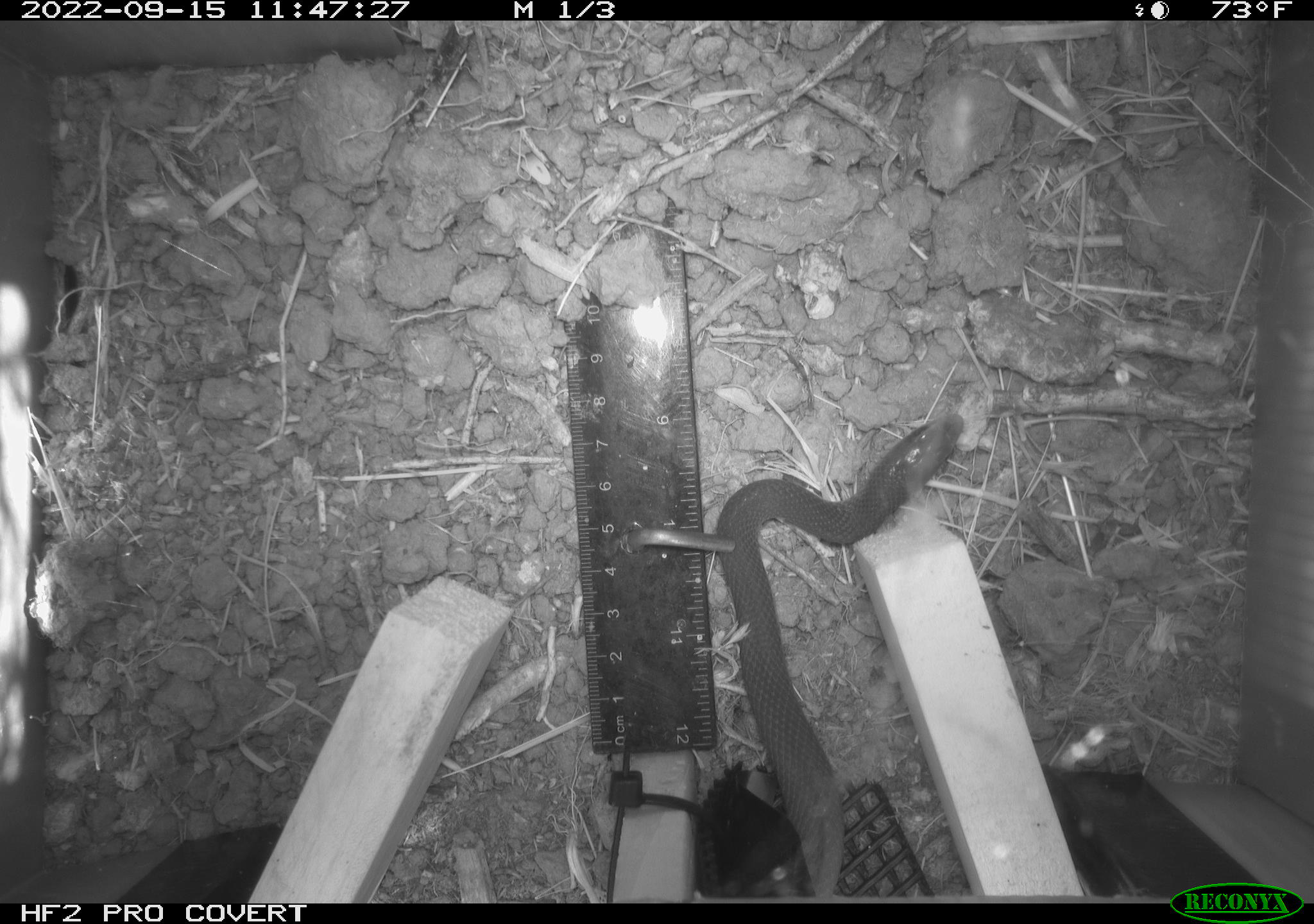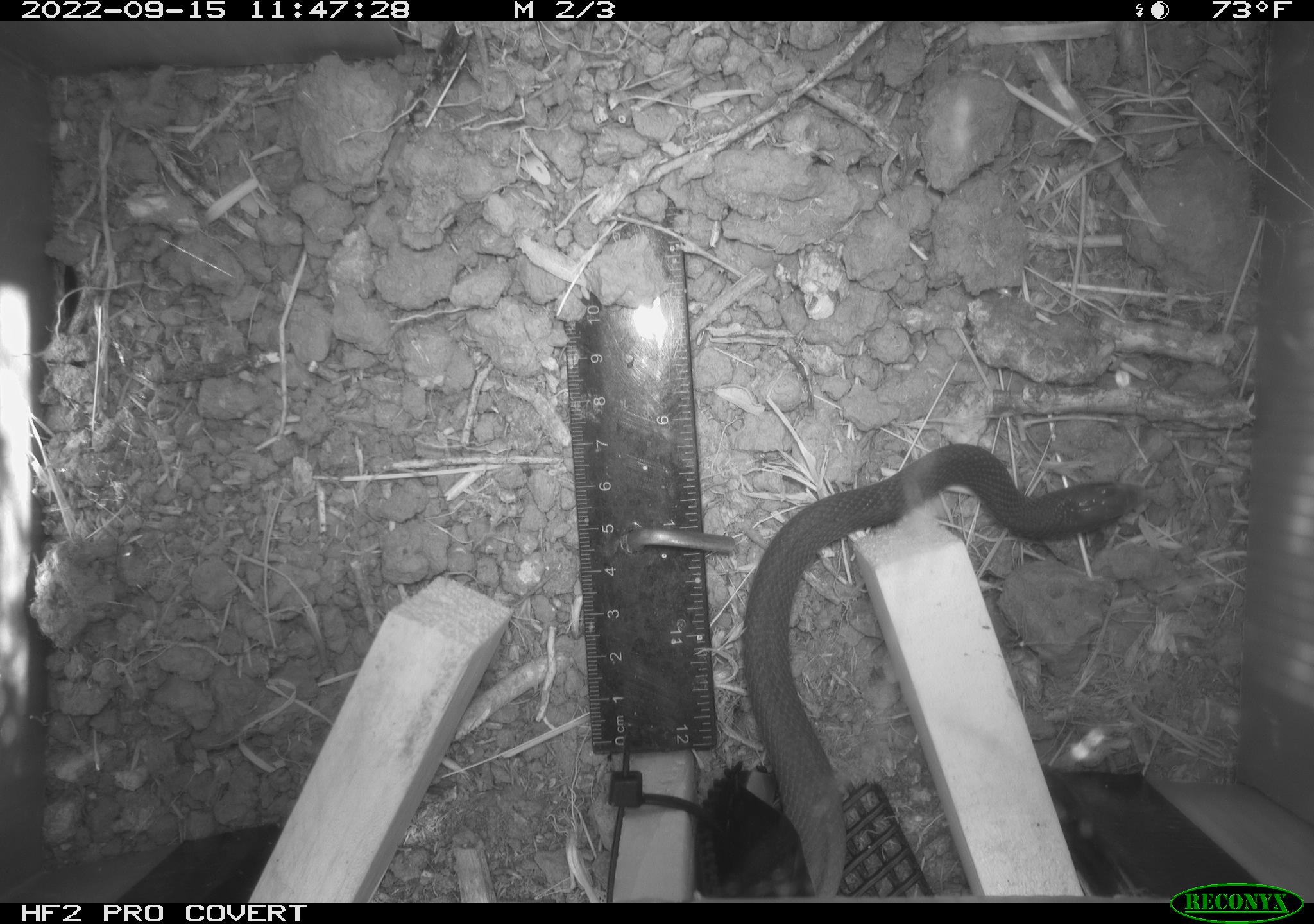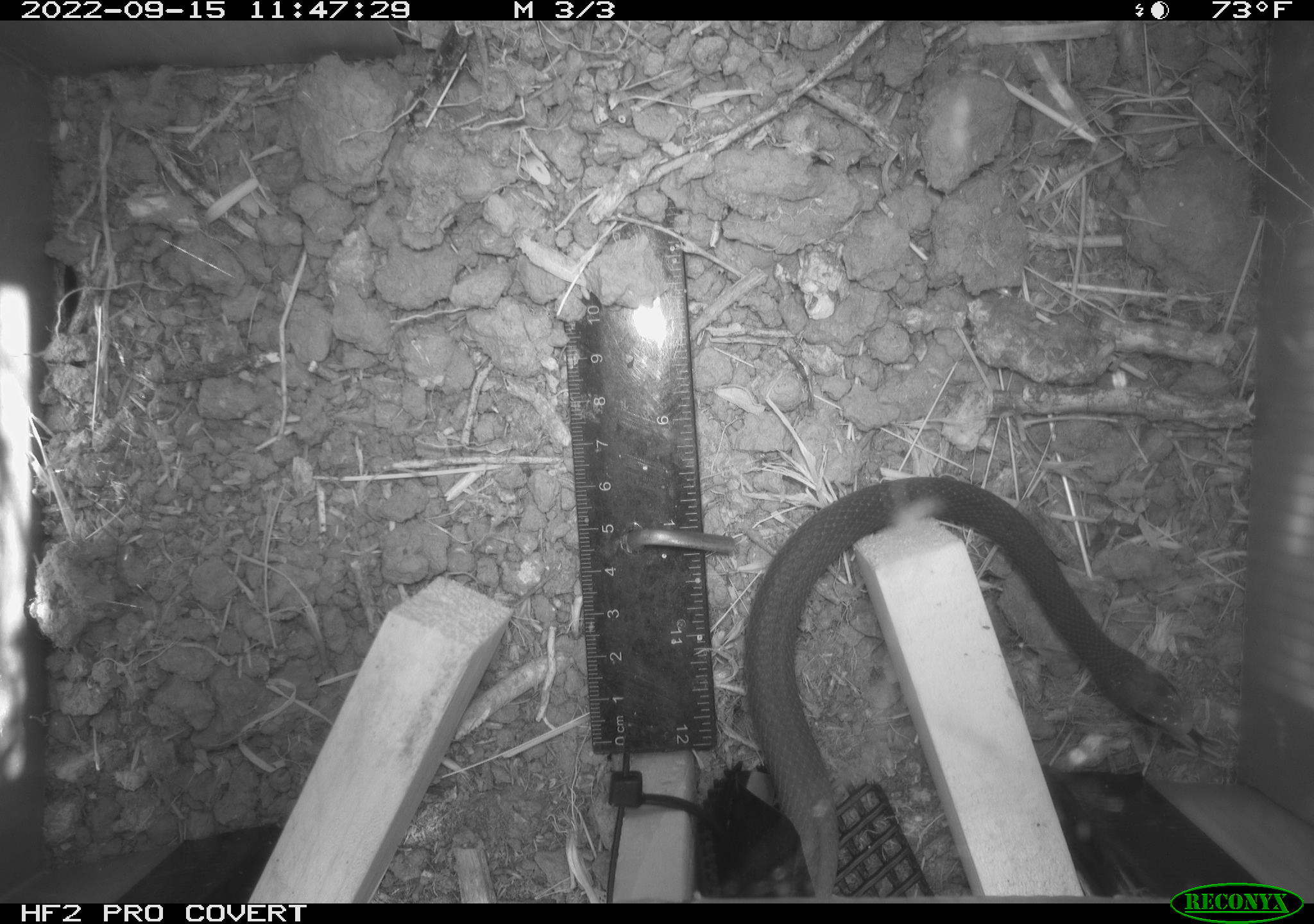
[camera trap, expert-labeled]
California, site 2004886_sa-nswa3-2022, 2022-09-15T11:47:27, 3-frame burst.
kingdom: Animalia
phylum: Chordata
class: Reptilia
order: Squamata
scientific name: Squamata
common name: lizards and snakes